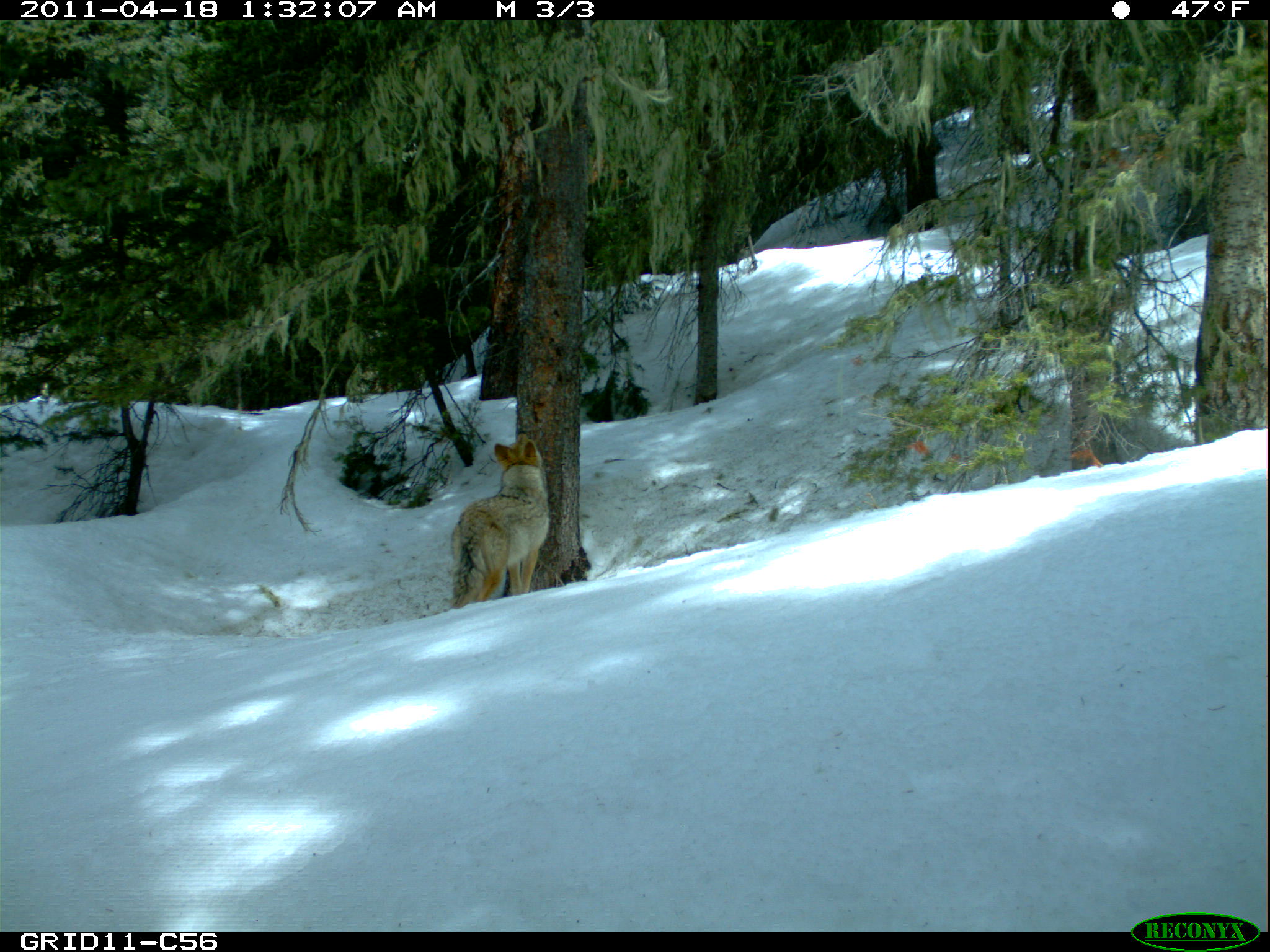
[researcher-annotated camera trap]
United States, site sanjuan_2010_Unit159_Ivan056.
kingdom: Animalia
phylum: Chordata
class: Mammalia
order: Carnivora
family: Canidae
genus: Canis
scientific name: Canis latrans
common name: coyote